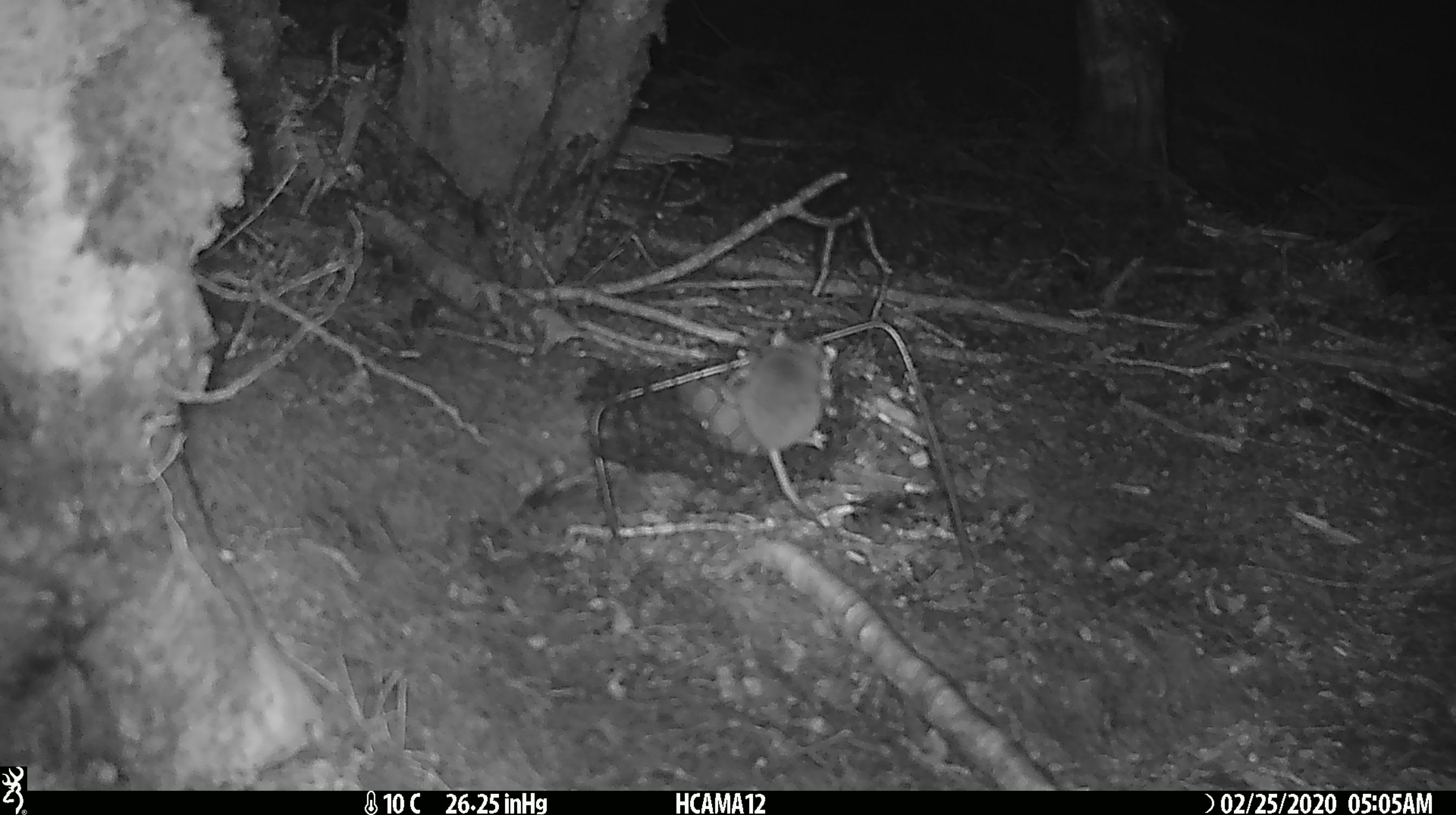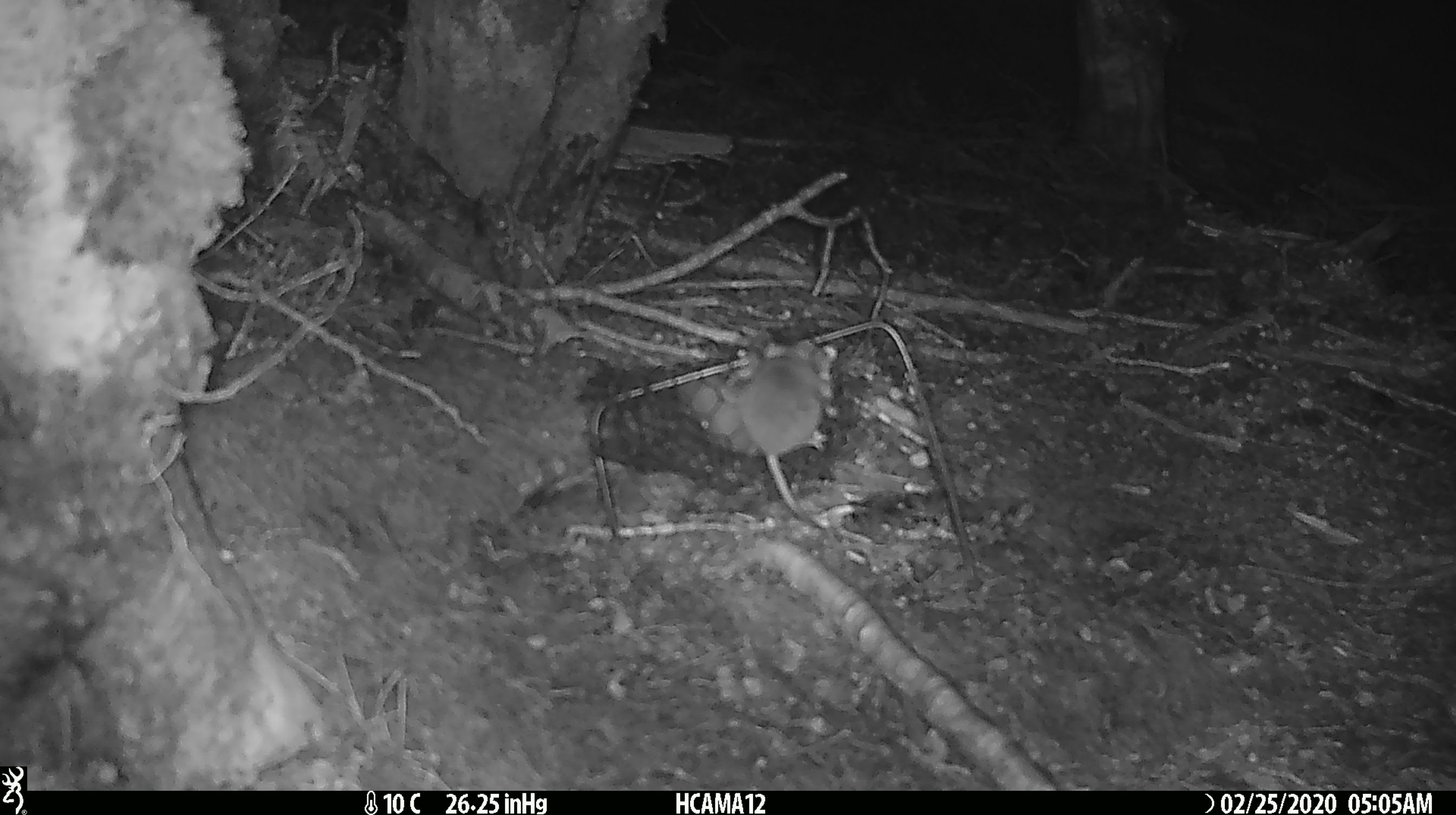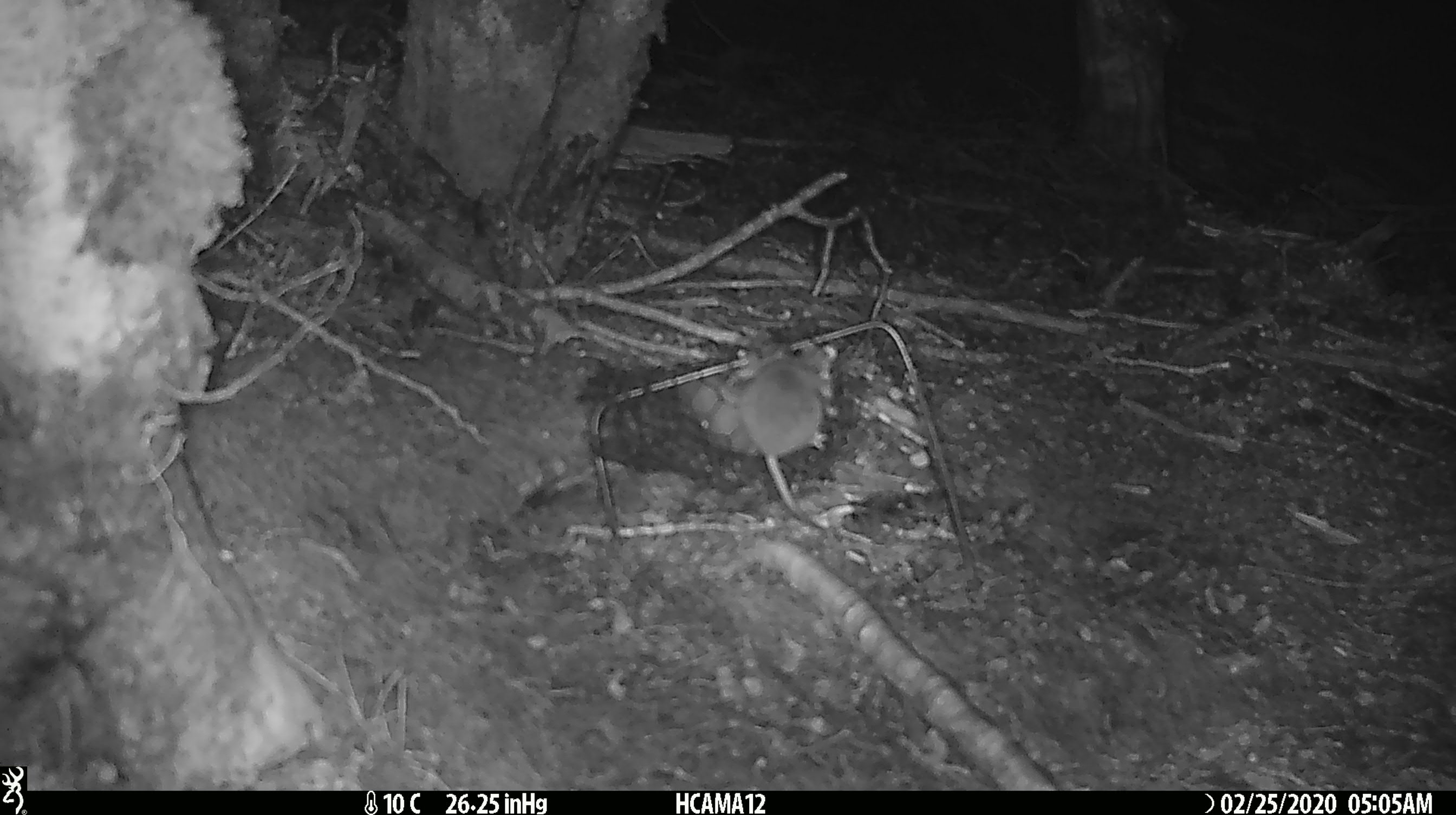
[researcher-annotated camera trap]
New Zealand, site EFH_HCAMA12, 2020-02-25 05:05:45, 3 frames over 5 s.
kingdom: Animalia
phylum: Chordata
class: Mammalia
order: Rodentia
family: Muridae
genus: Mus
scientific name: Mus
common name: mouse